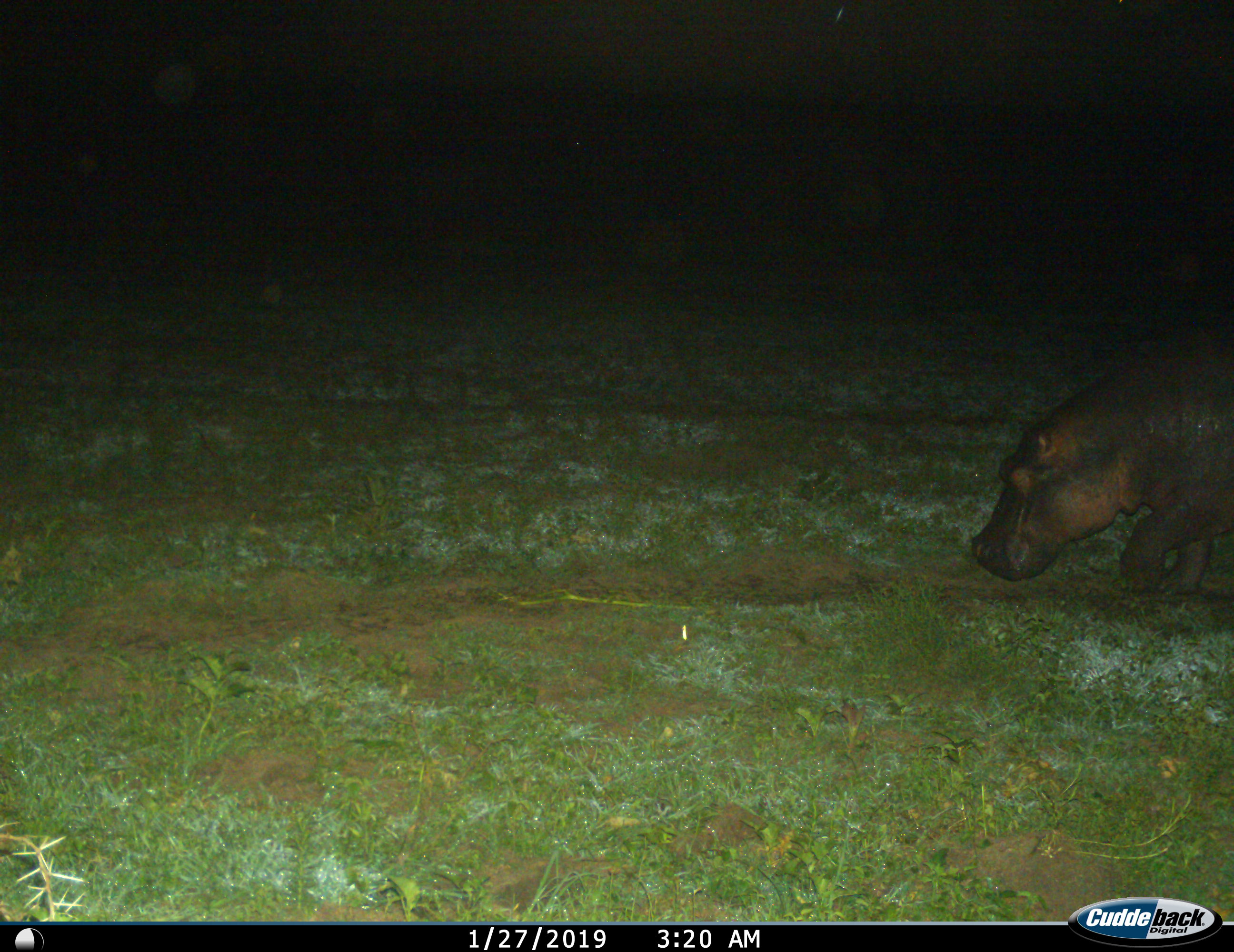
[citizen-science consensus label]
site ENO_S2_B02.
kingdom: Animalia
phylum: Chordata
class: Mammalia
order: Artiodactyla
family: Hippopotamidae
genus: Hippopotamus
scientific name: Hippopotamus amphibius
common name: hippopotamus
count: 1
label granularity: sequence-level